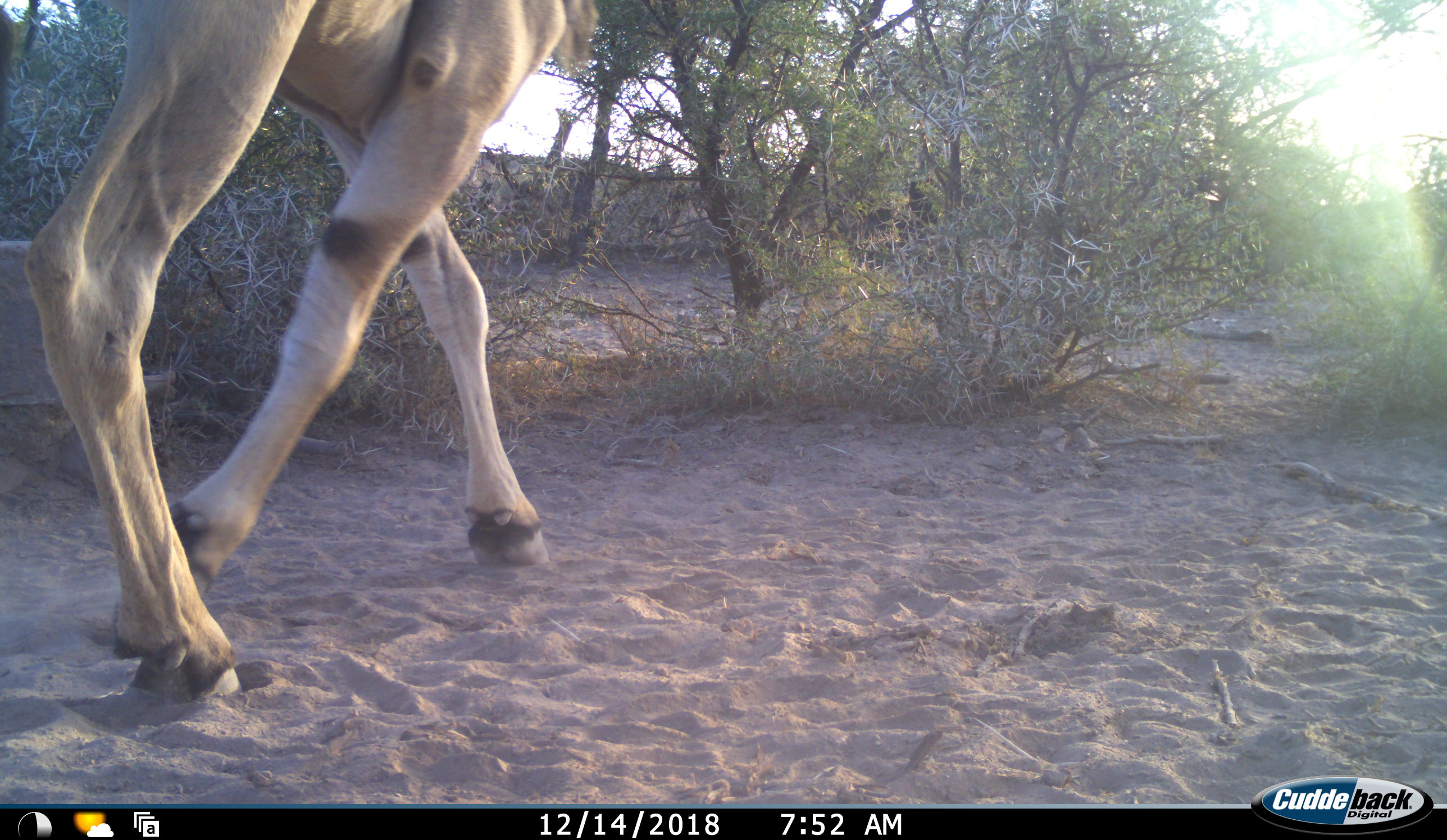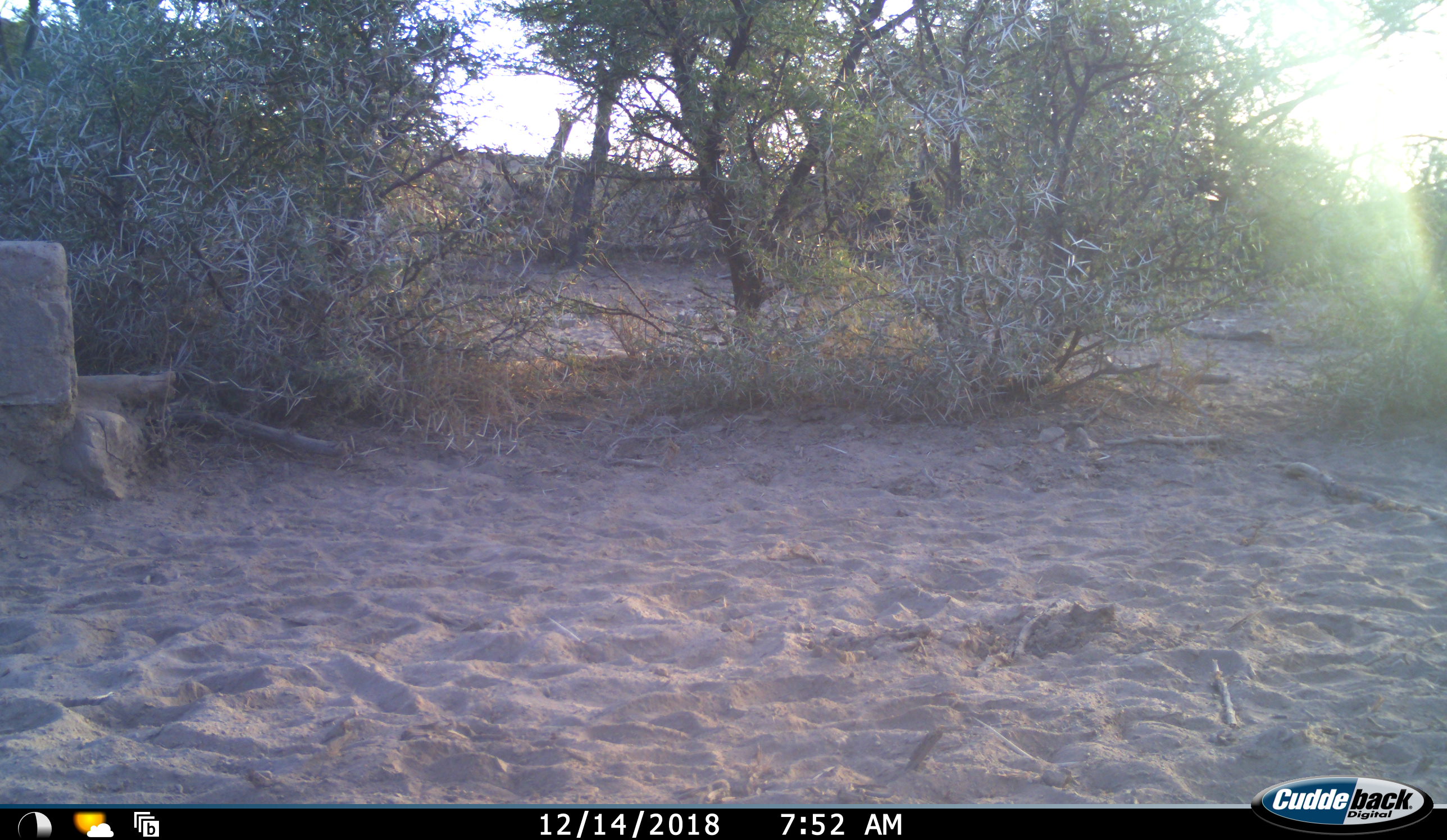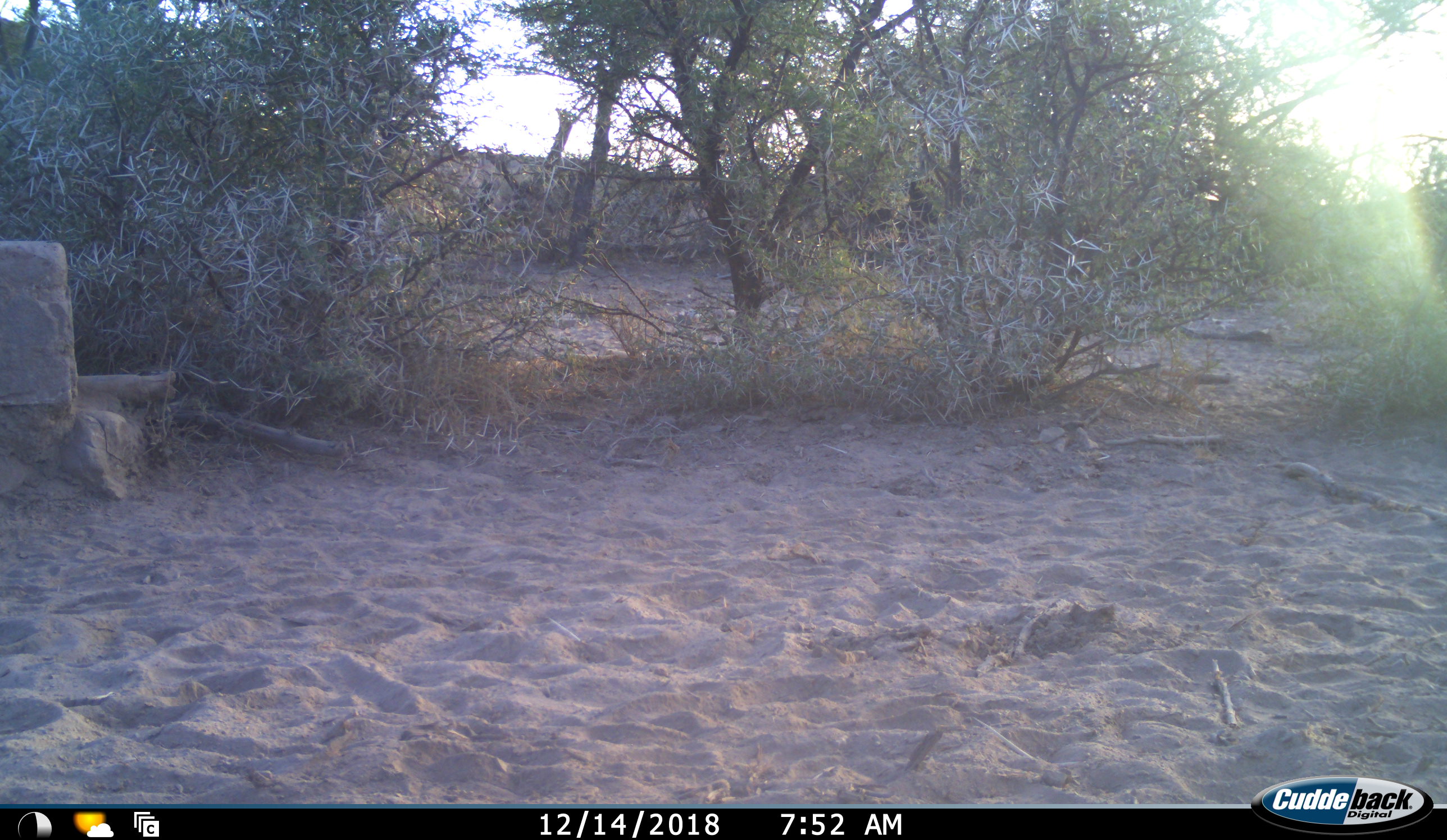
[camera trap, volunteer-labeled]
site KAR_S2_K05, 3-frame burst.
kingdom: Animalia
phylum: Chordata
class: Mammalia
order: Artiodactyla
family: Bovidae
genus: Tragelaphus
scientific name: Tragelaphus oryx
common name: eland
Eland (Tragelaphus oryx), count 1. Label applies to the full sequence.